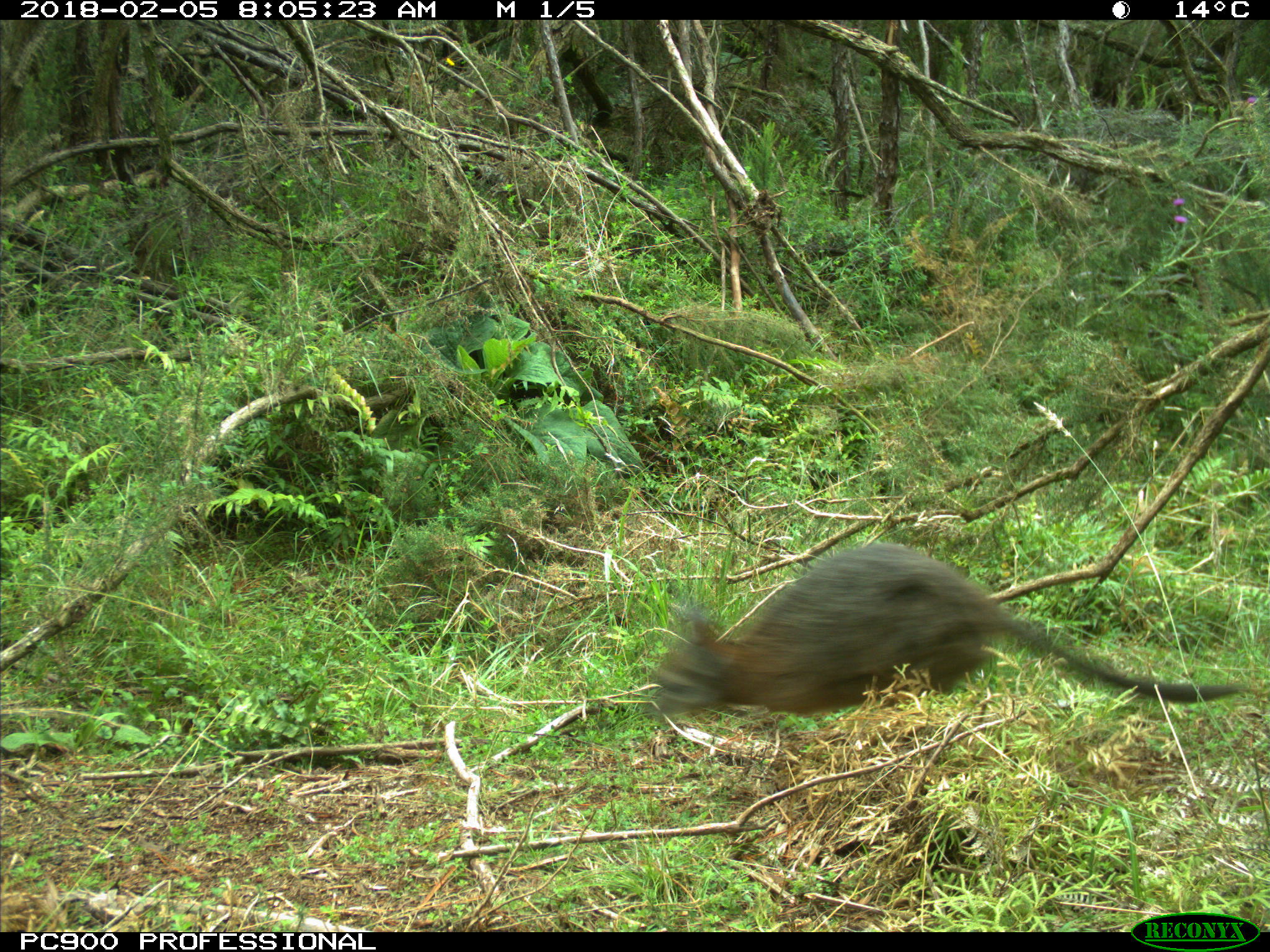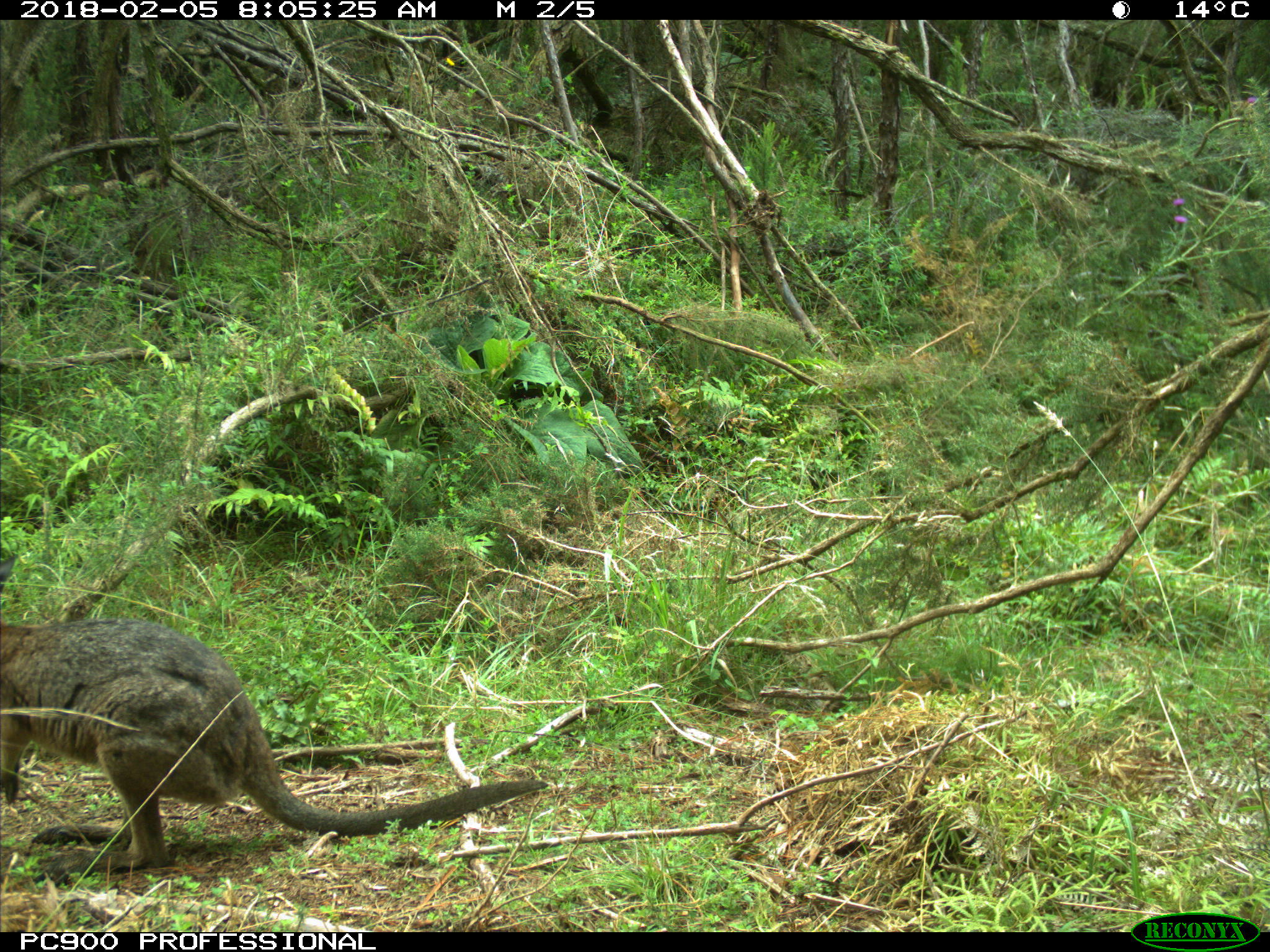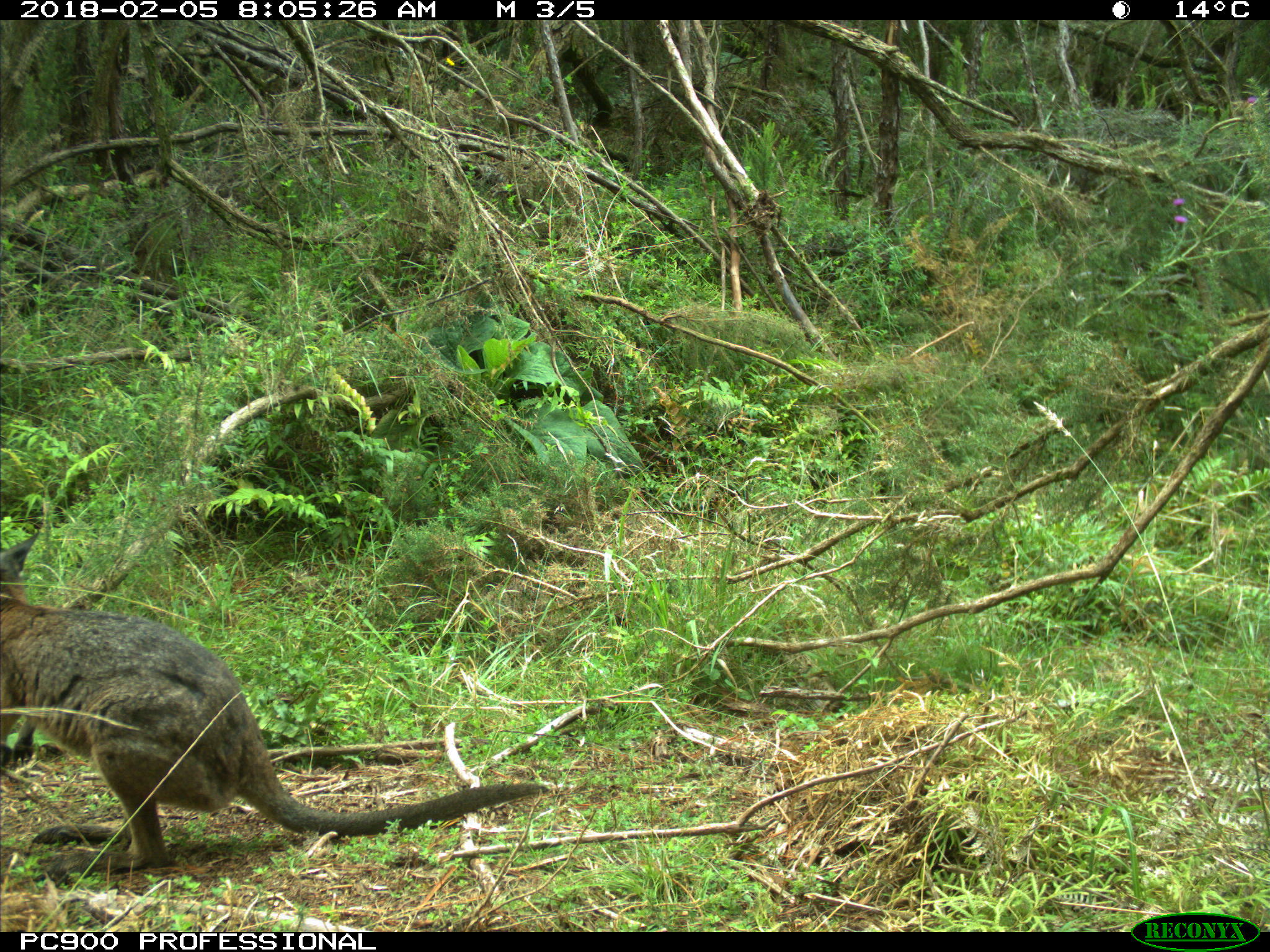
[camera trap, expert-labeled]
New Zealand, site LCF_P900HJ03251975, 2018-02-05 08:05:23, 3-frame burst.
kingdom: Animalia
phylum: Chordata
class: Mammalia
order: Diprotodontia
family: Macropodidae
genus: Notamacropus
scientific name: Notamacropus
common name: wallaby